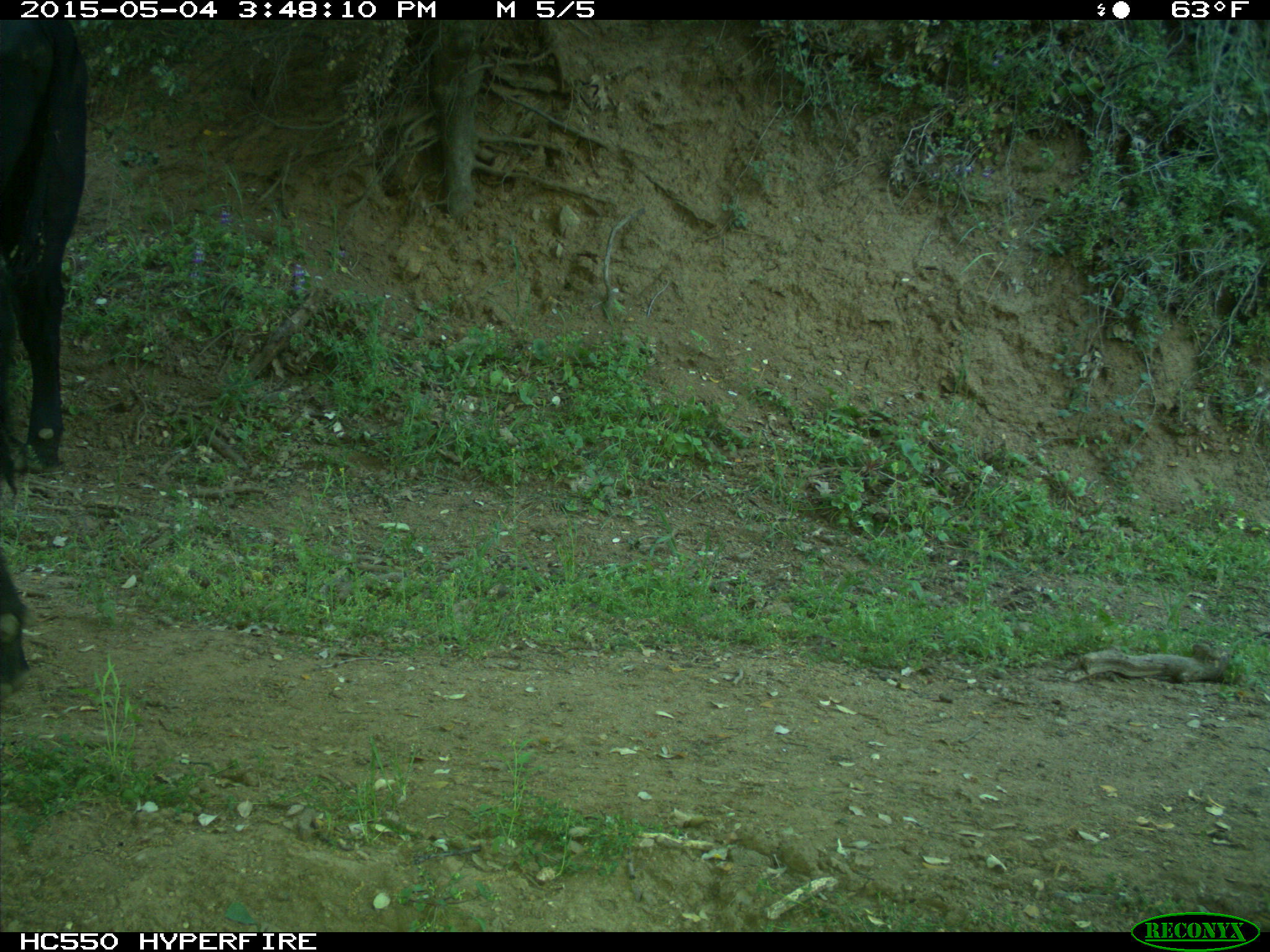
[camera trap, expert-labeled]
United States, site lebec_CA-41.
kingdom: Animalia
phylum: Chordata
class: Mammalia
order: Artiodactyla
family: Bovidae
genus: Bos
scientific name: Bos taurus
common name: domestic cow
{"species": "Bos taurus (domestic cow)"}